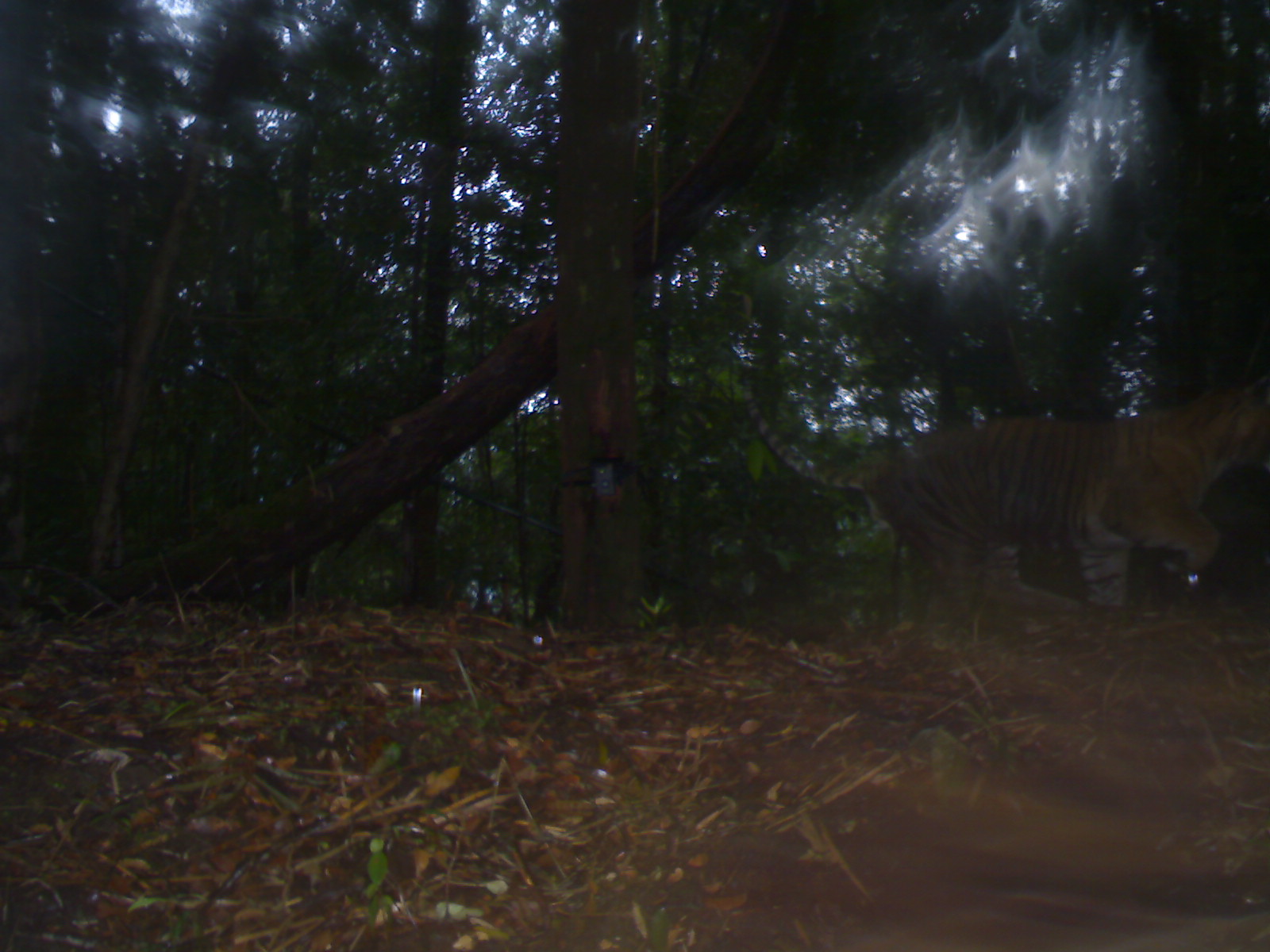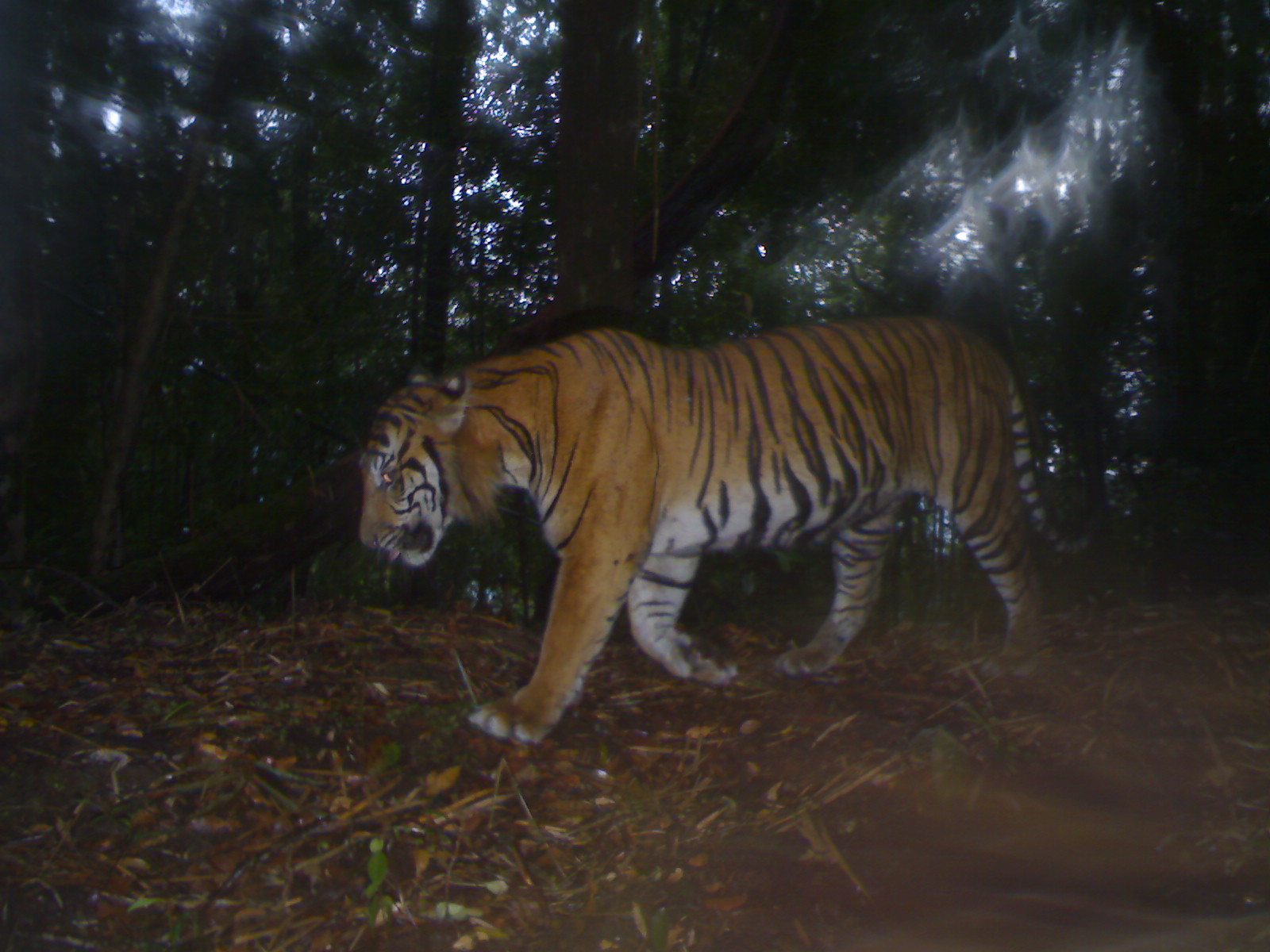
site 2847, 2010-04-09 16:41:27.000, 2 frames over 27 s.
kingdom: Animalia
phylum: Chordata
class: Mammalia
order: Carnivora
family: Felidae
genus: Panthera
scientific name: Panthera tigris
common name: tiger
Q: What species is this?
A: Panthera tigris (tiger).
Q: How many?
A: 1.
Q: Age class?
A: Adult.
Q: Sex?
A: Male.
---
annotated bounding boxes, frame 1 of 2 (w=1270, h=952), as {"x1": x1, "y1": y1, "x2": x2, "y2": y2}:
panthera tigris: {"x1": 741, "y1": 378, "x2": 1265, "y2": 609}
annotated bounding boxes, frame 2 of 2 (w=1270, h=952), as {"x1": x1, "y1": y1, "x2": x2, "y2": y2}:
panthera tigris: {"x1": 355, "y1": 310, "x2": 1085, "y2": 741}